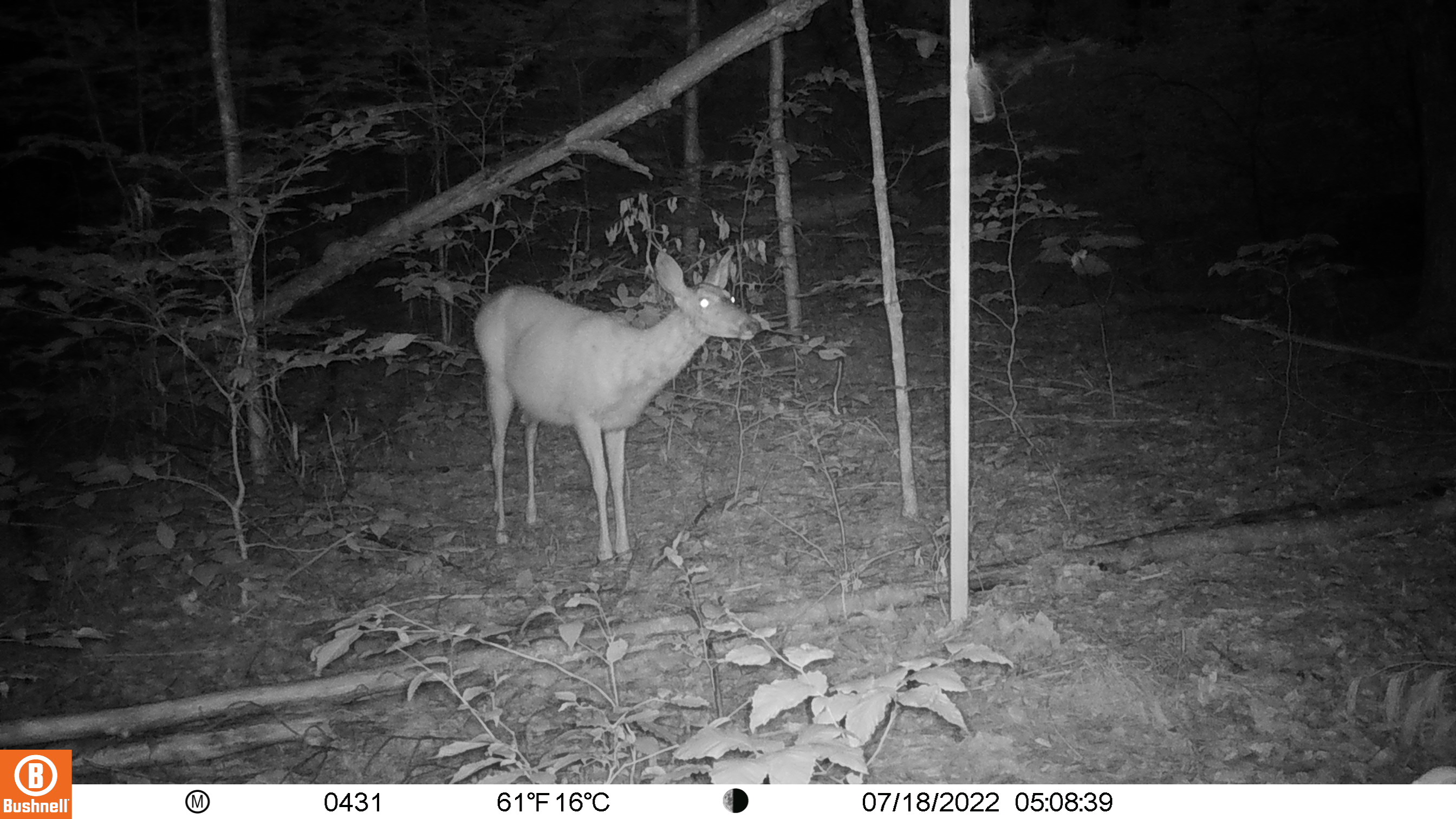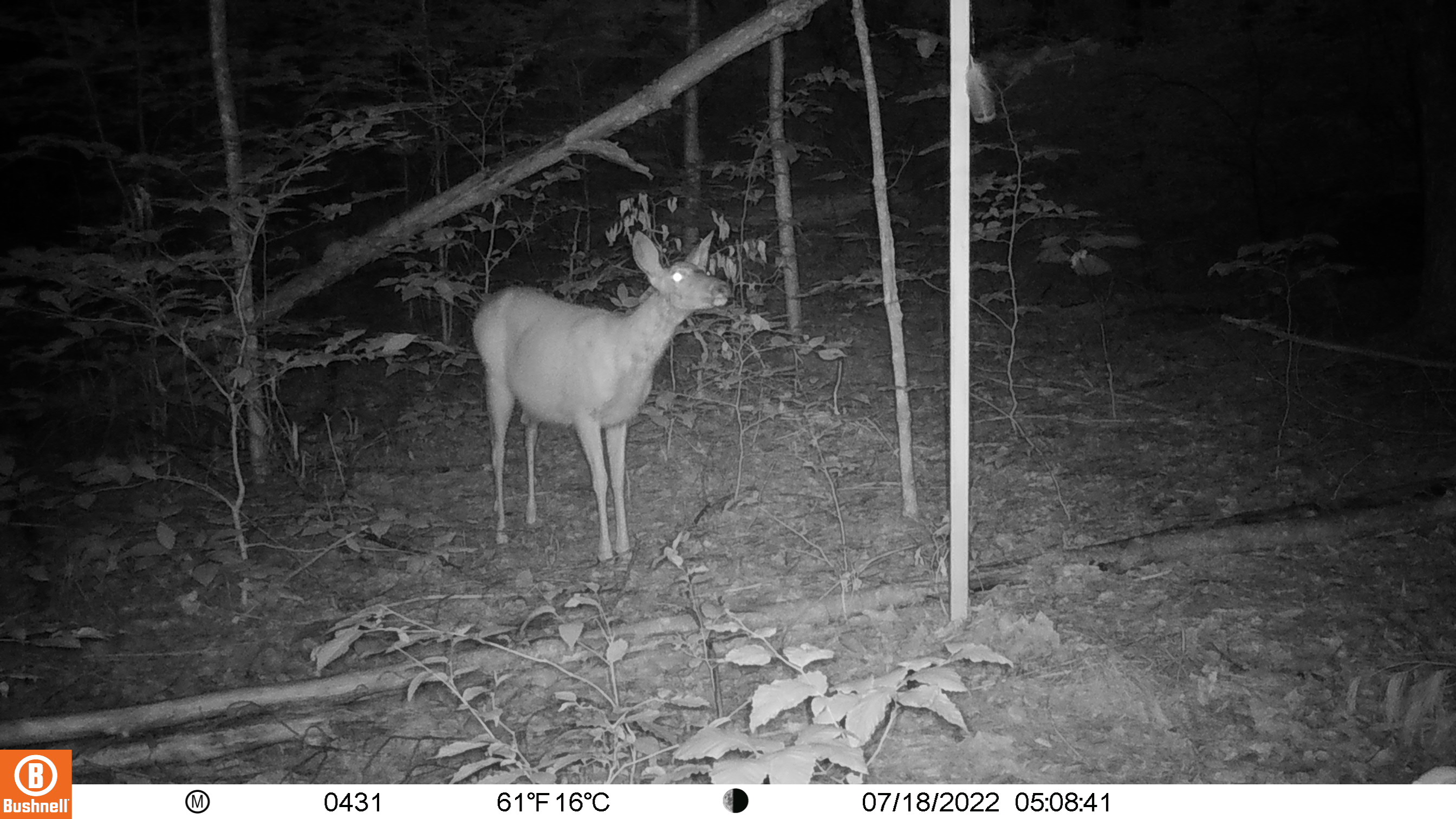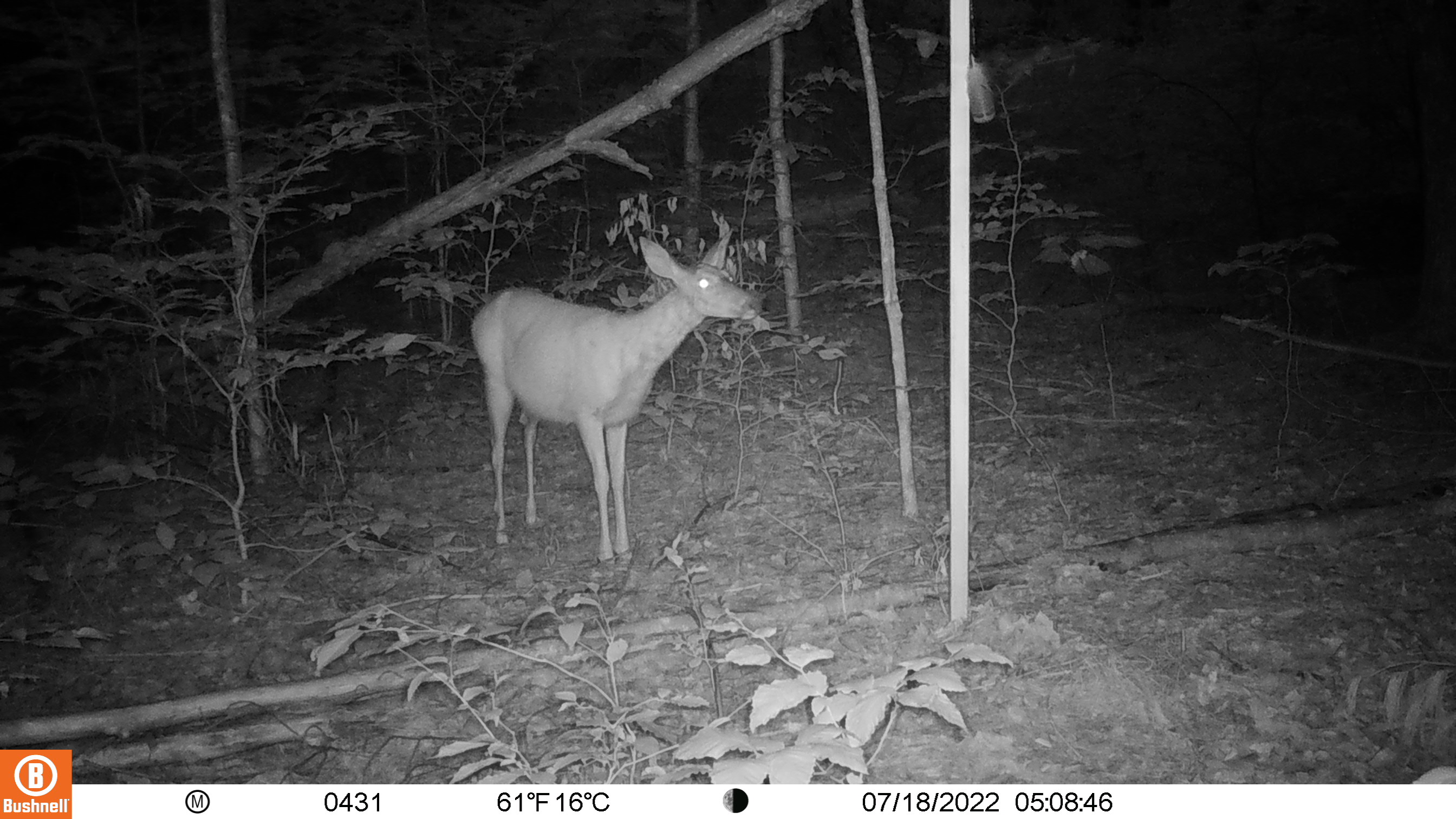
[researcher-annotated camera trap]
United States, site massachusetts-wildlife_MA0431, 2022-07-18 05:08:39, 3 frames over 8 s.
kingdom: Animalia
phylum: Chordata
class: Mammalia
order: Artiodactyla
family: Cervidae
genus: Odocoileus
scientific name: Odocoileus virginianus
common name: white-tailed deer